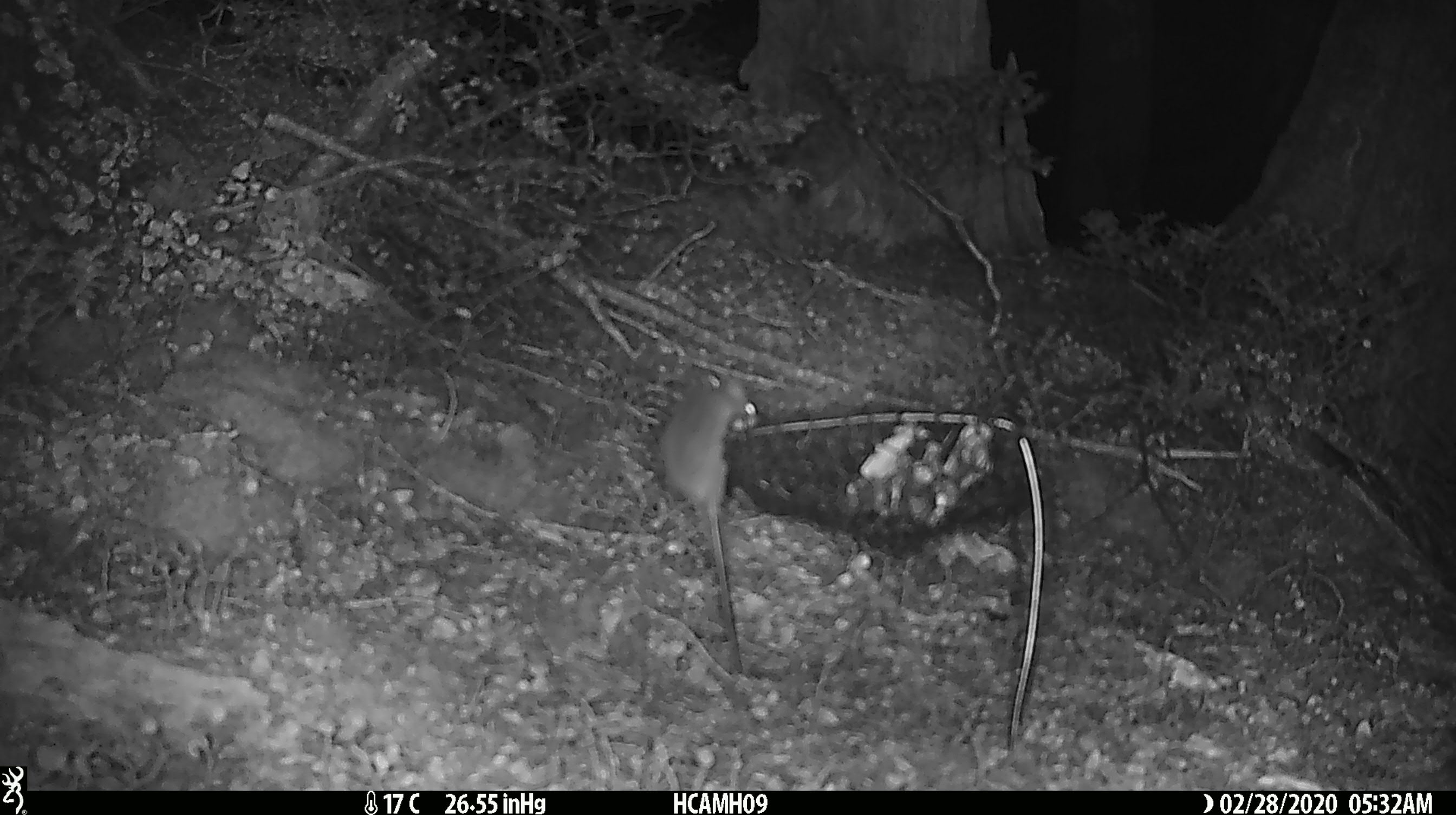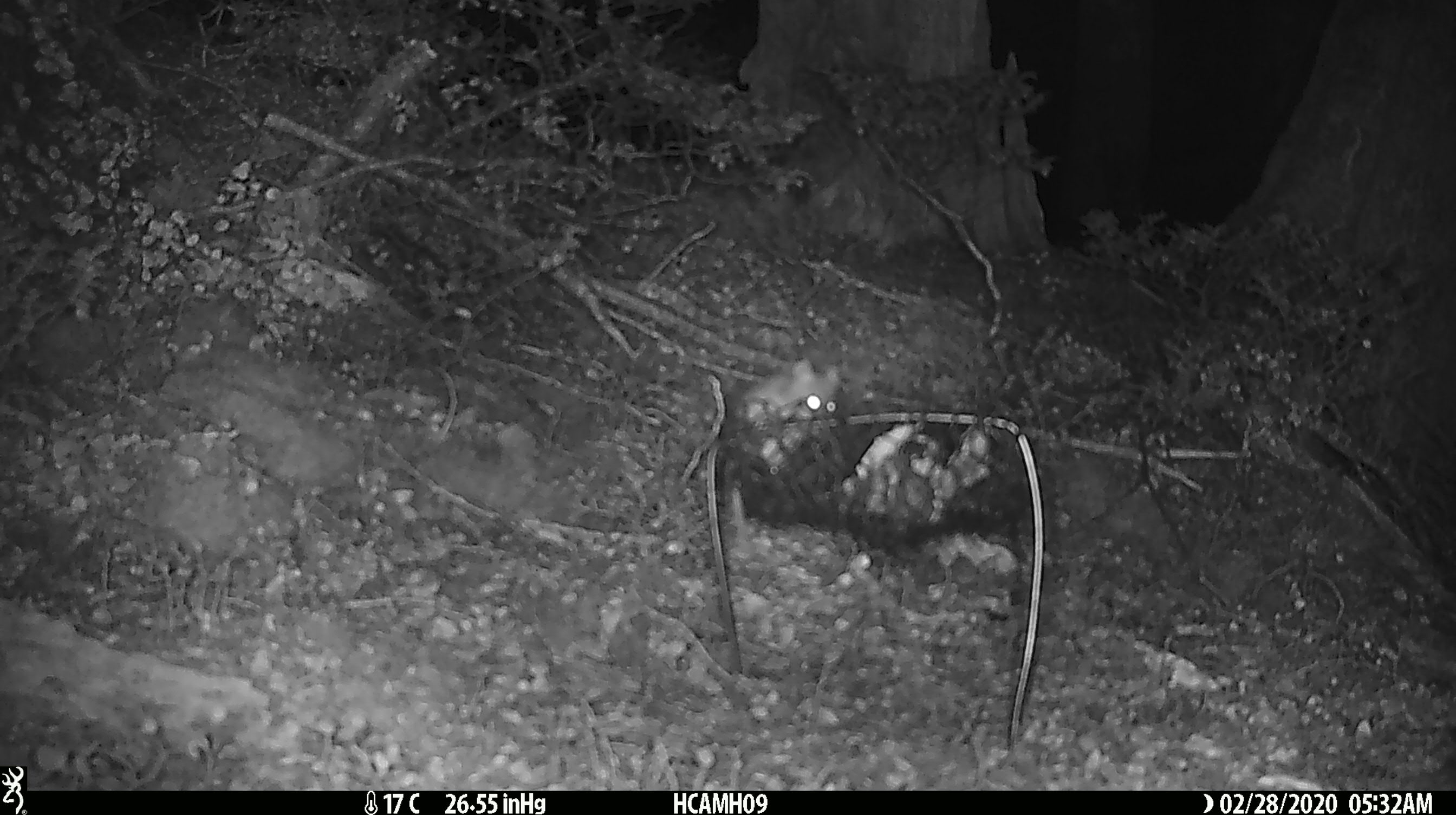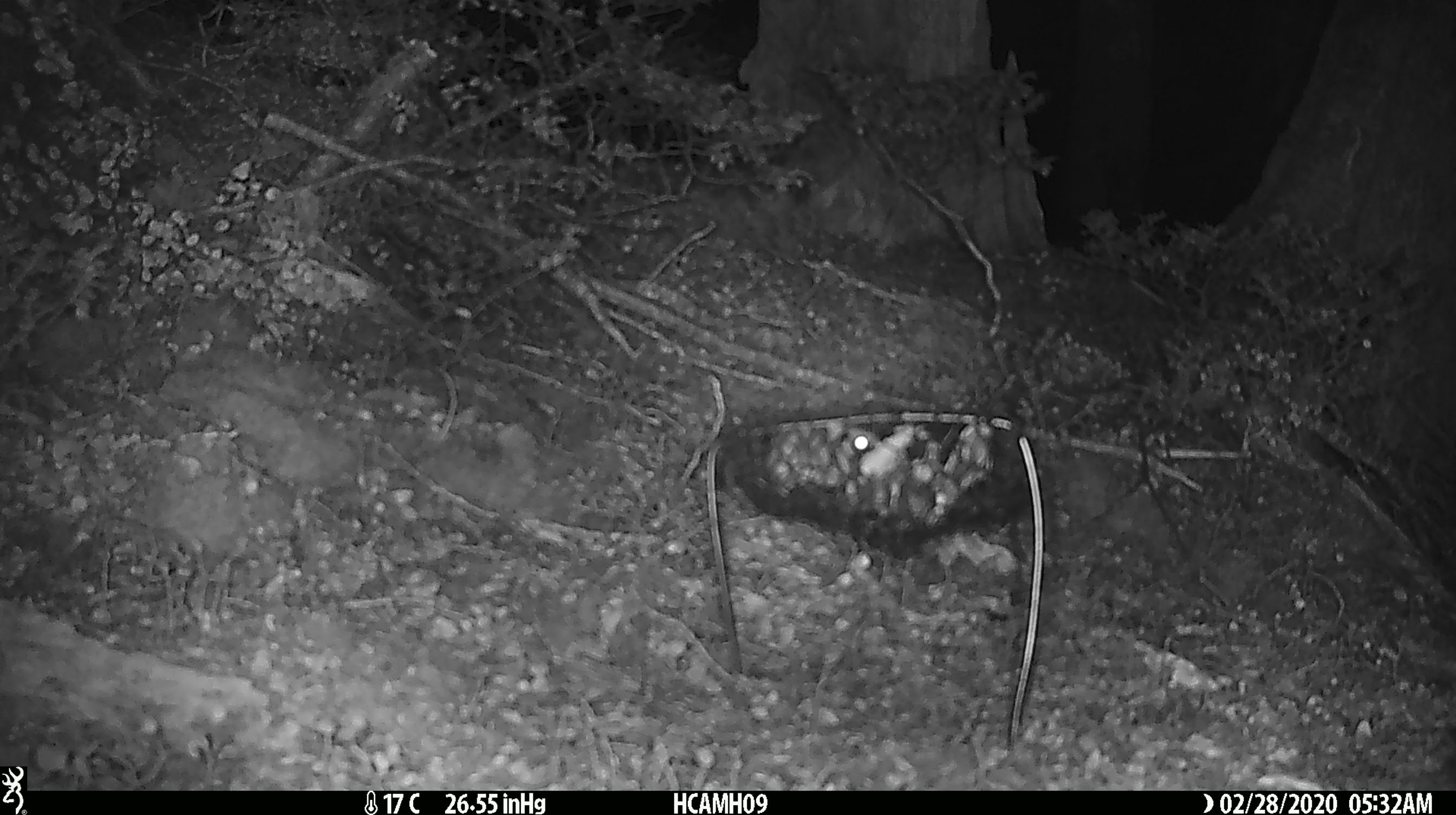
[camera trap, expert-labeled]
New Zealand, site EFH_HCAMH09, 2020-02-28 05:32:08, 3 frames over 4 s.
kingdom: Animalia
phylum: Chordata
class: Mammalia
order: Rodentia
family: Muridae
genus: Mus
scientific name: Mus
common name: mouse